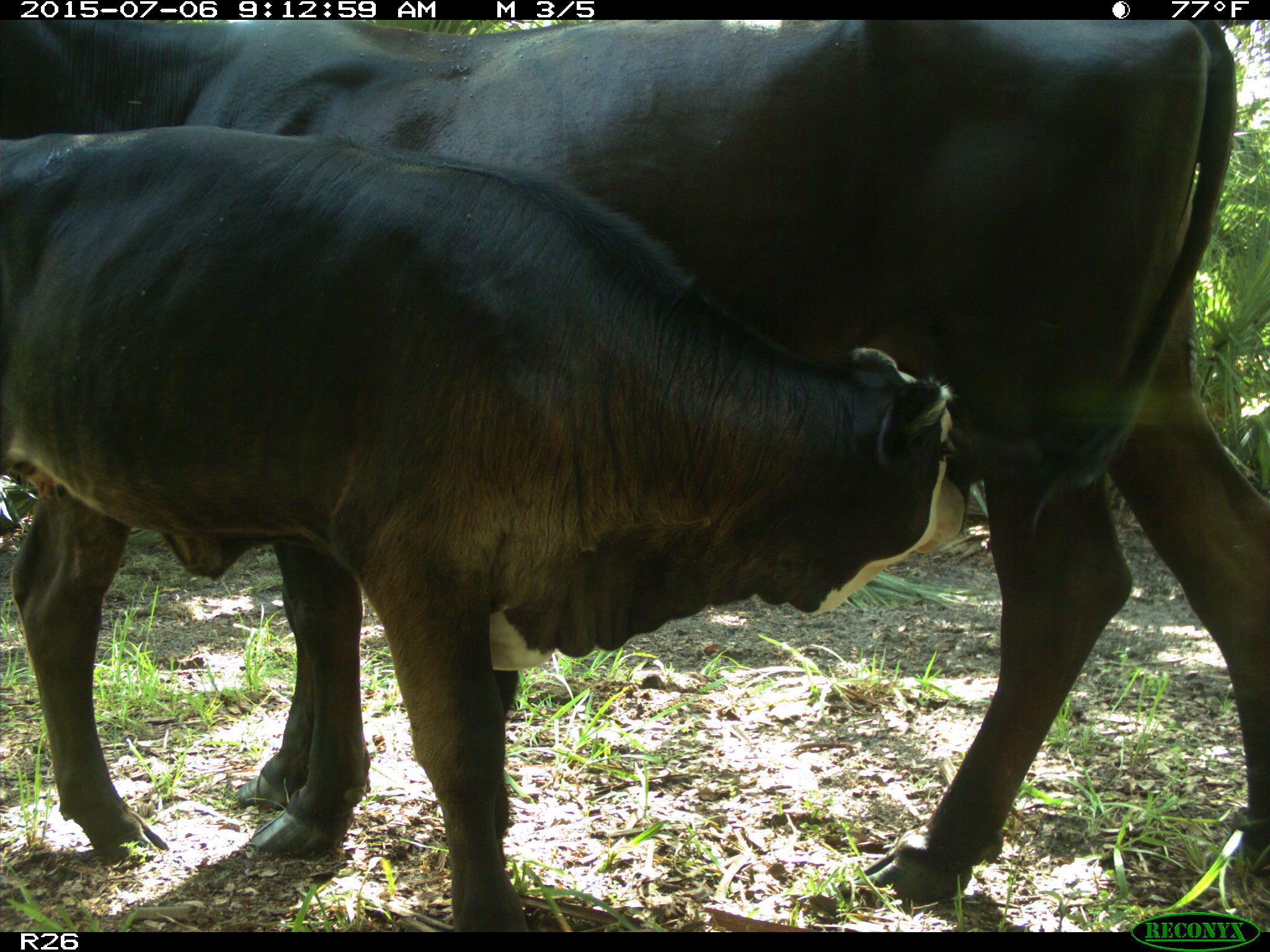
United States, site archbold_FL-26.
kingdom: Animalia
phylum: Chordata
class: Mammalia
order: Artiodactyla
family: Bovidae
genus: Bos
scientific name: Bos taurus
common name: domestic cow